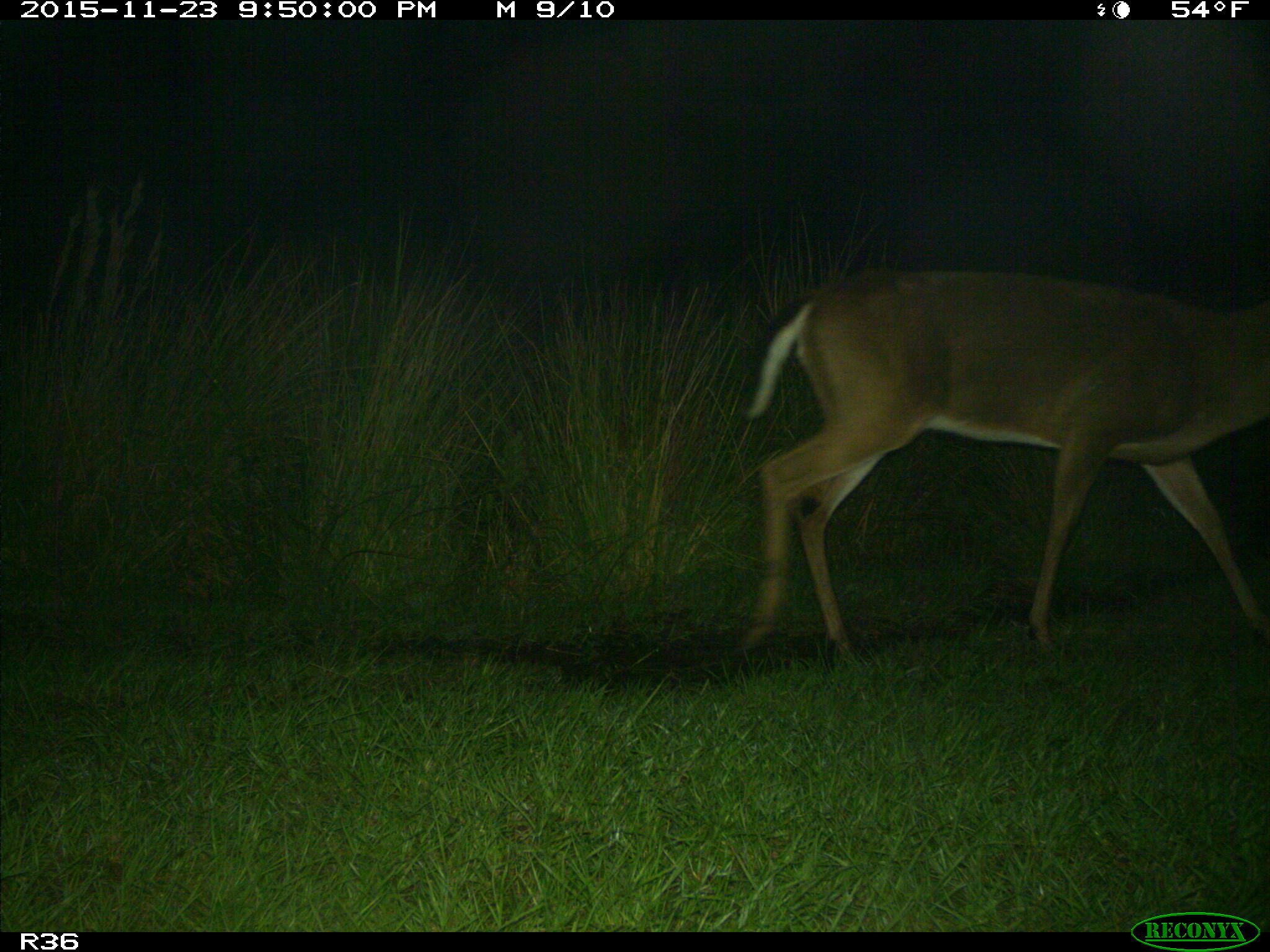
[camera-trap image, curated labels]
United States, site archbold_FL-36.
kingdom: Animalia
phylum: Chordata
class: Mammalia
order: Artiodactyla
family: Cervidae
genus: Odocoileus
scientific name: Odocoileus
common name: deer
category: unidentified deer